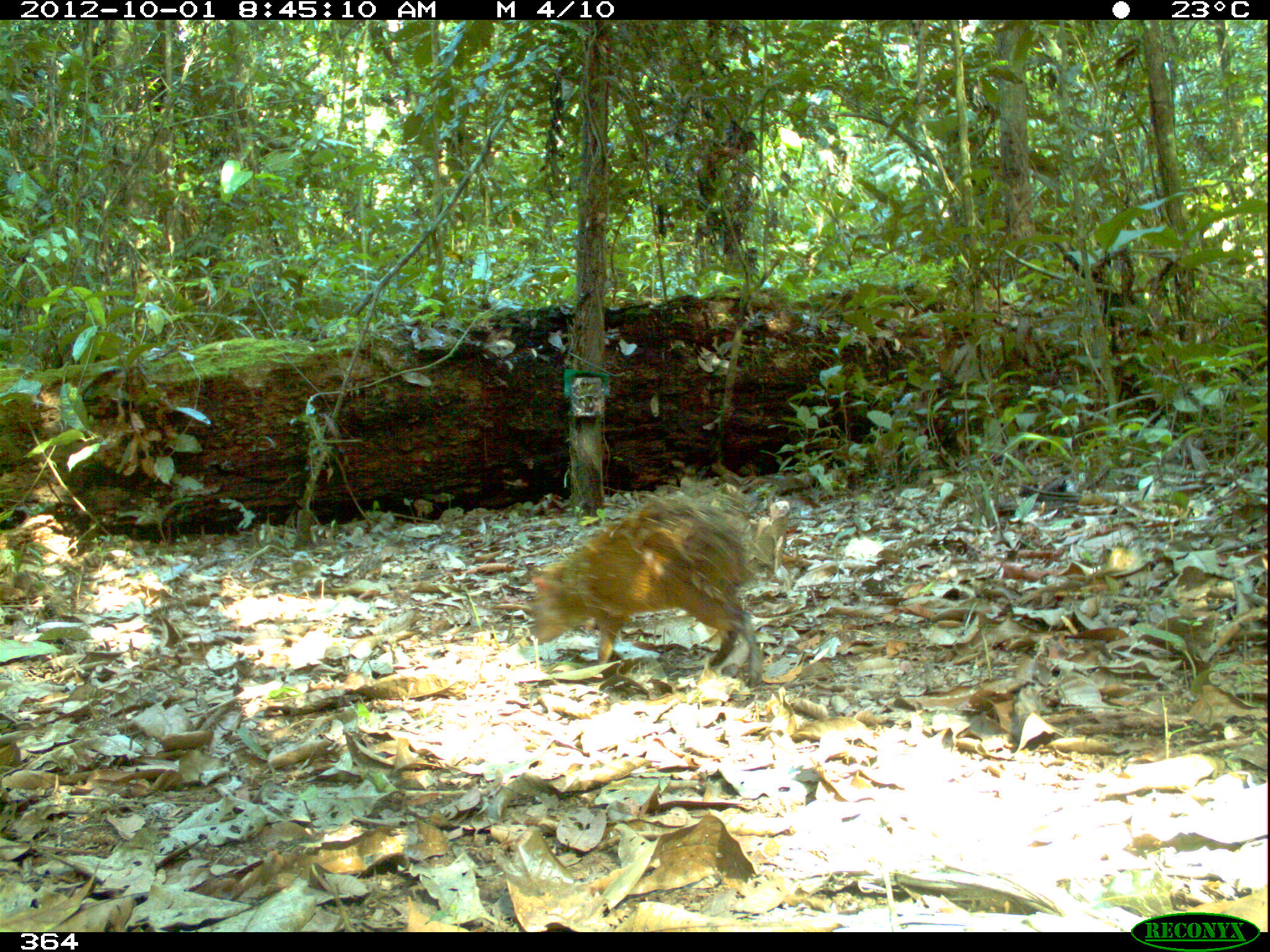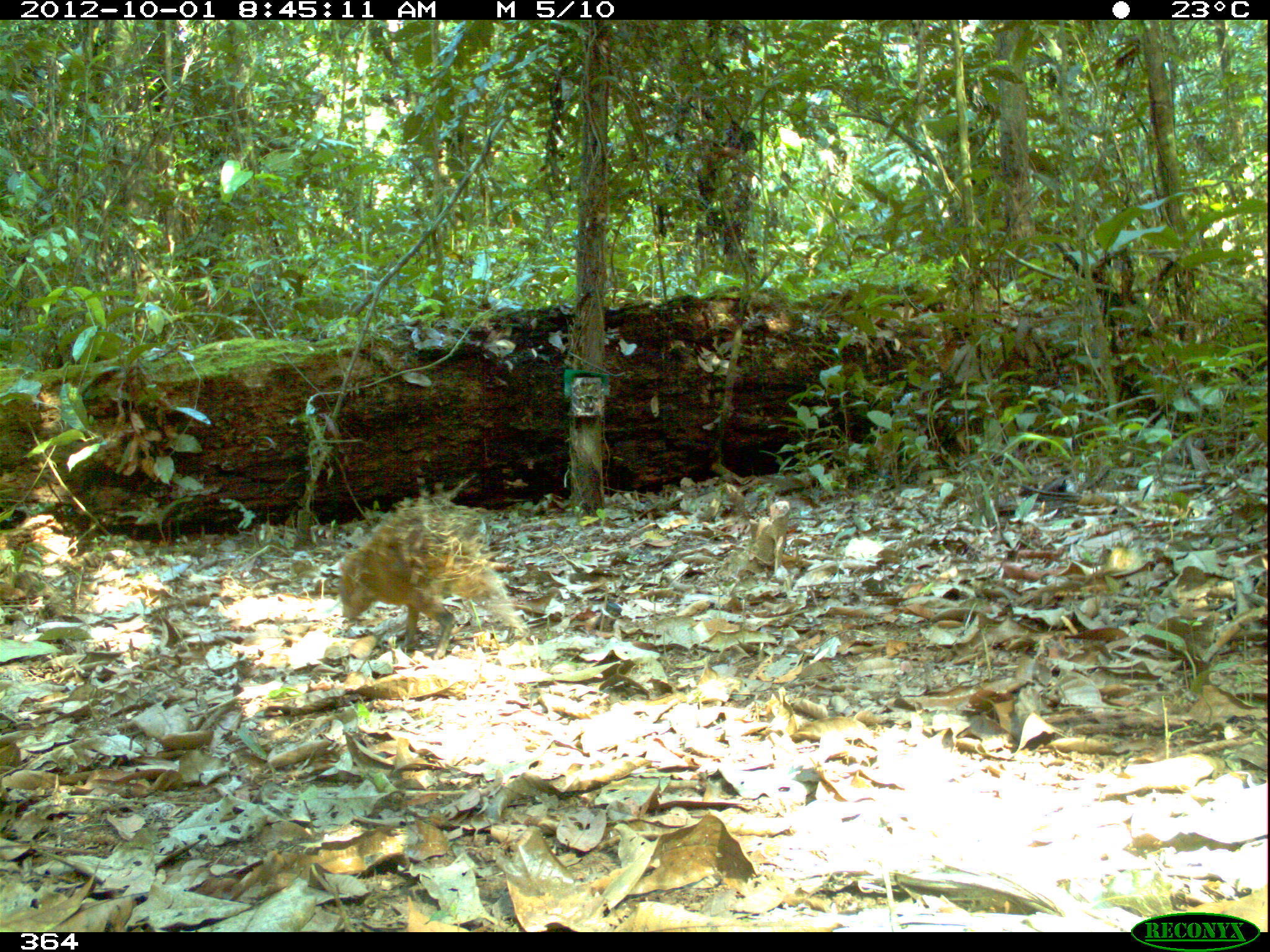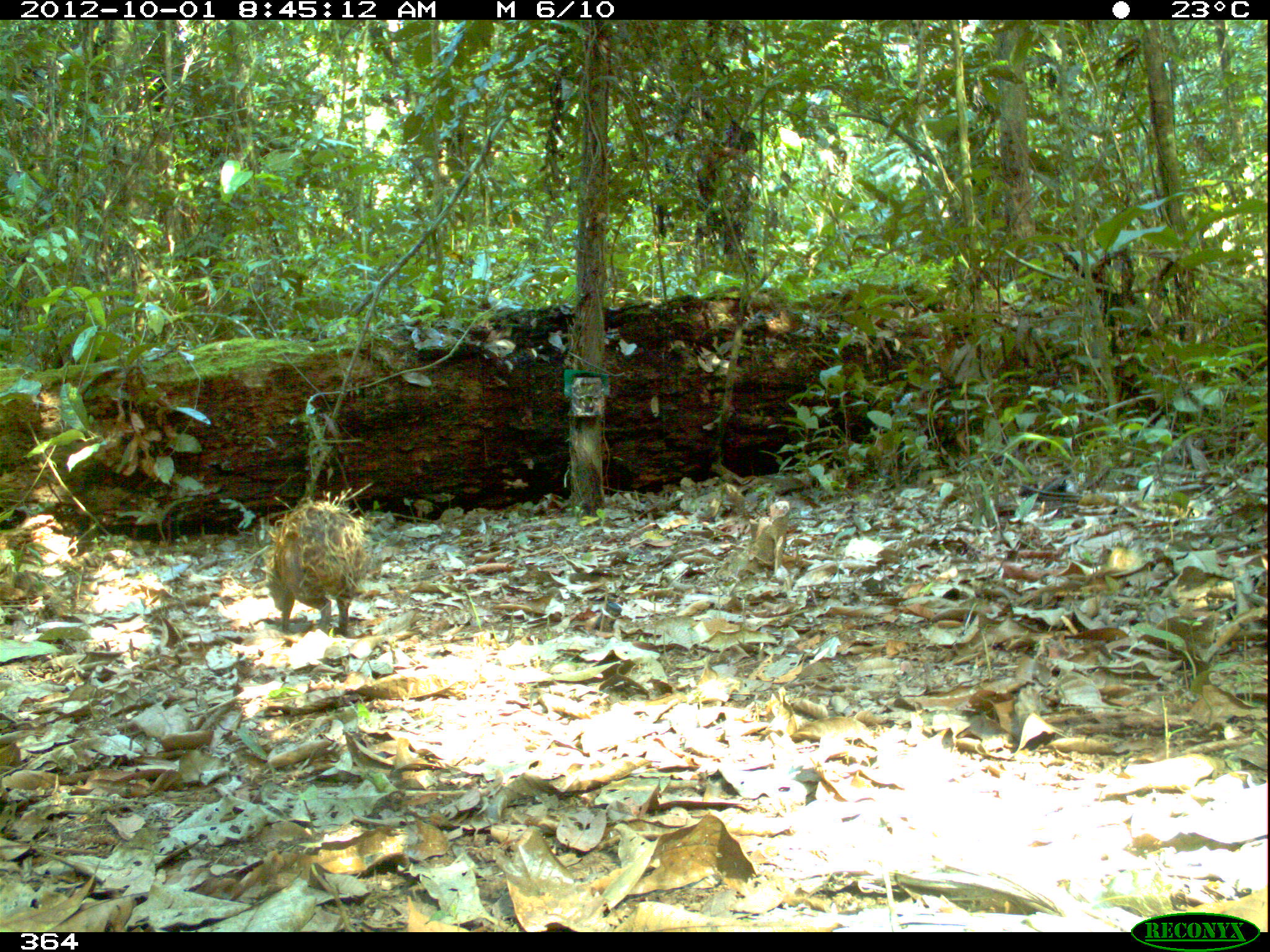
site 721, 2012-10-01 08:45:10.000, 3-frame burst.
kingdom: Animalia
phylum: Chordata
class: Mammalia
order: Rodentia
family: Dasyproctidae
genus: Dasyprocta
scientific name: Dasyprocta punctata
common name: central american agouti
Dasyprocta punctata (central american agouti).